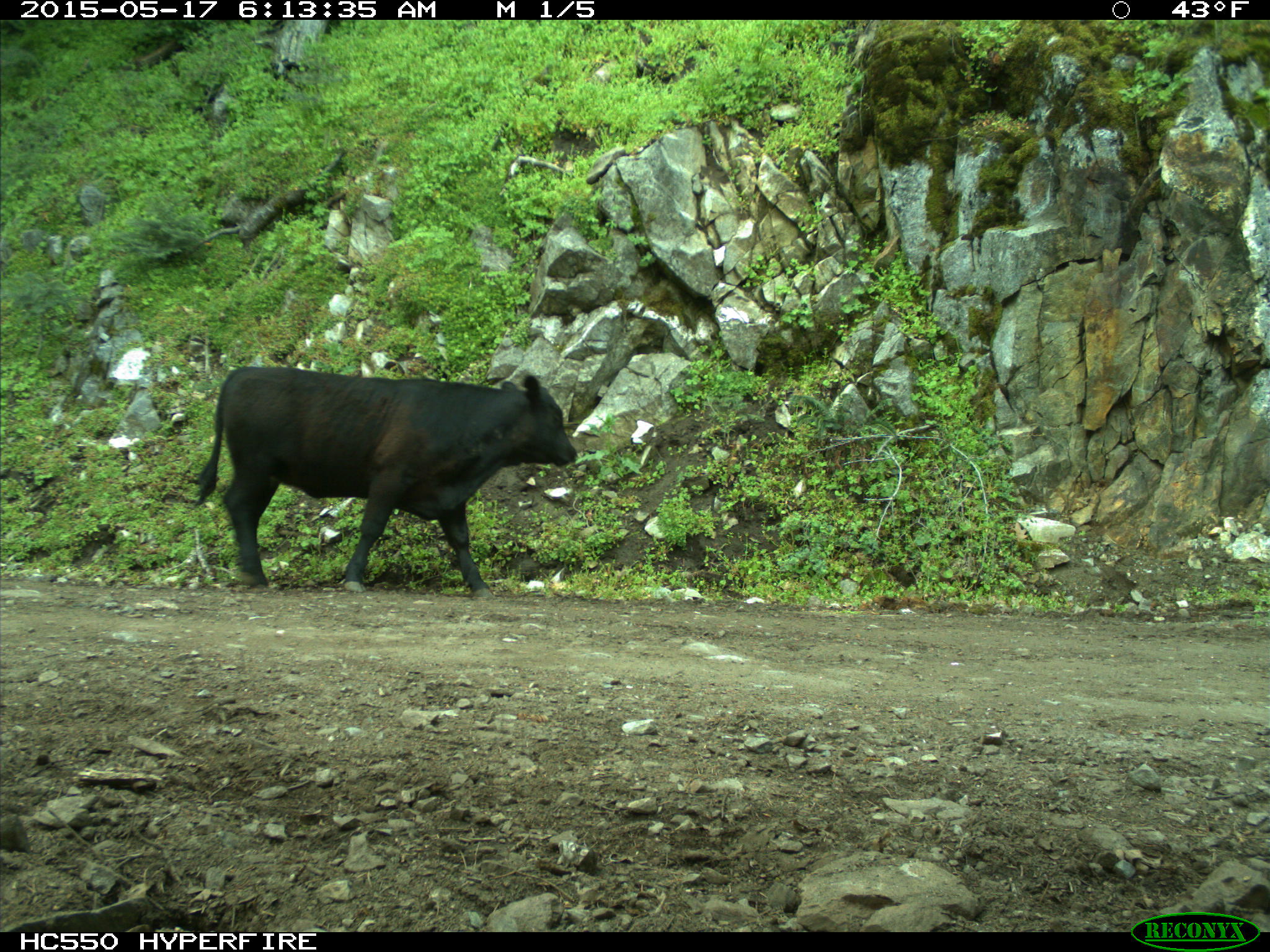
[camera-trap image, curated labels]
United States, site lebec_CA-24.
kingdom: Animalia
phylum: Chordata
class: Mammalia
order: Artiodactyla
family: Bovidae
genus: Bos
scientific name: Bos taurus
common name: domestic cow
Bos taurus (domestic cow).